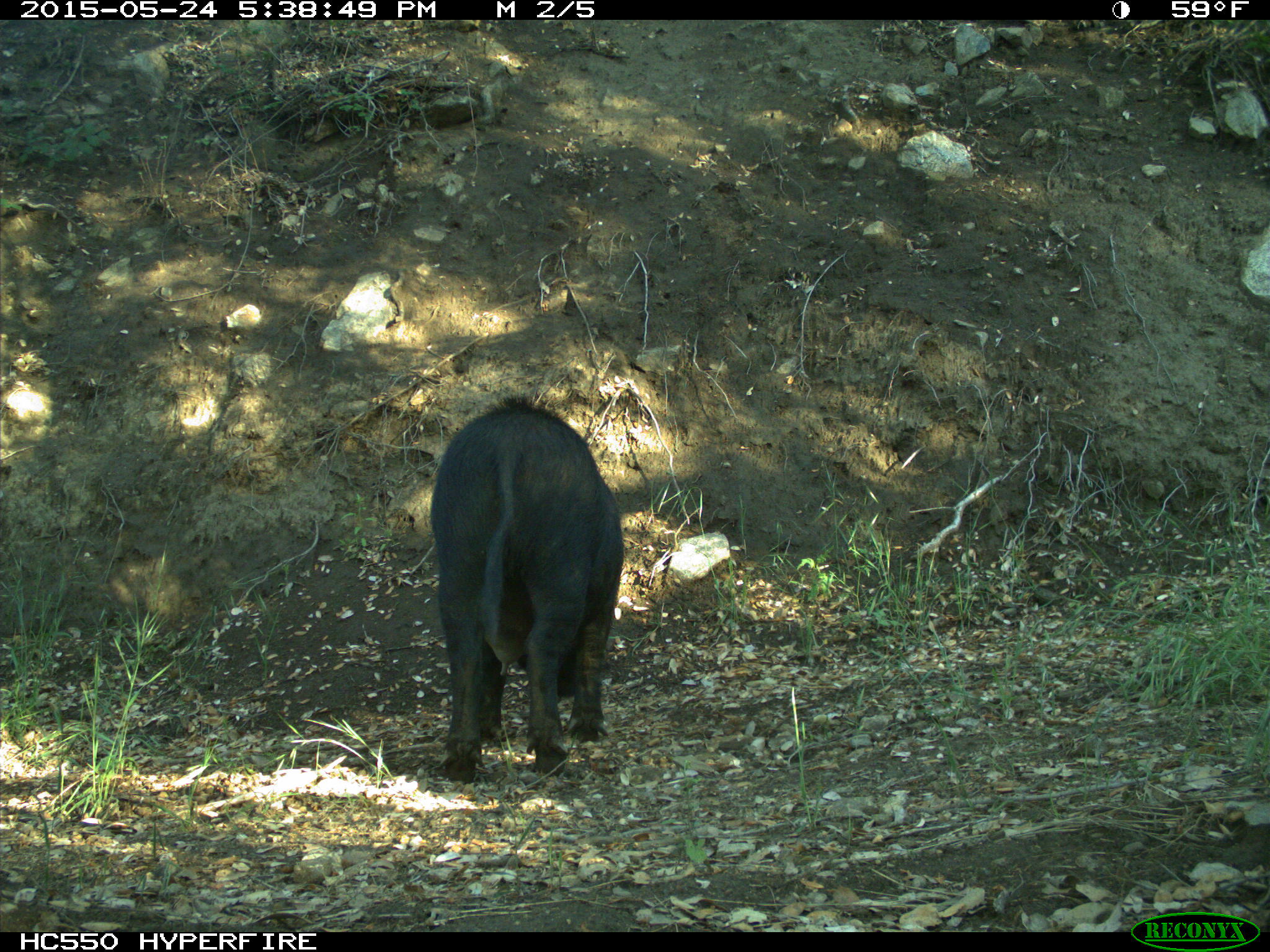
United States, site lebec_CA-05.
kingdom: Animalia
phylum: Chordata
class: Mammalia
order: Artiodactyla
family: Suidae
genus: Sus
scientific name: Sus scrofa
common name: wild boar